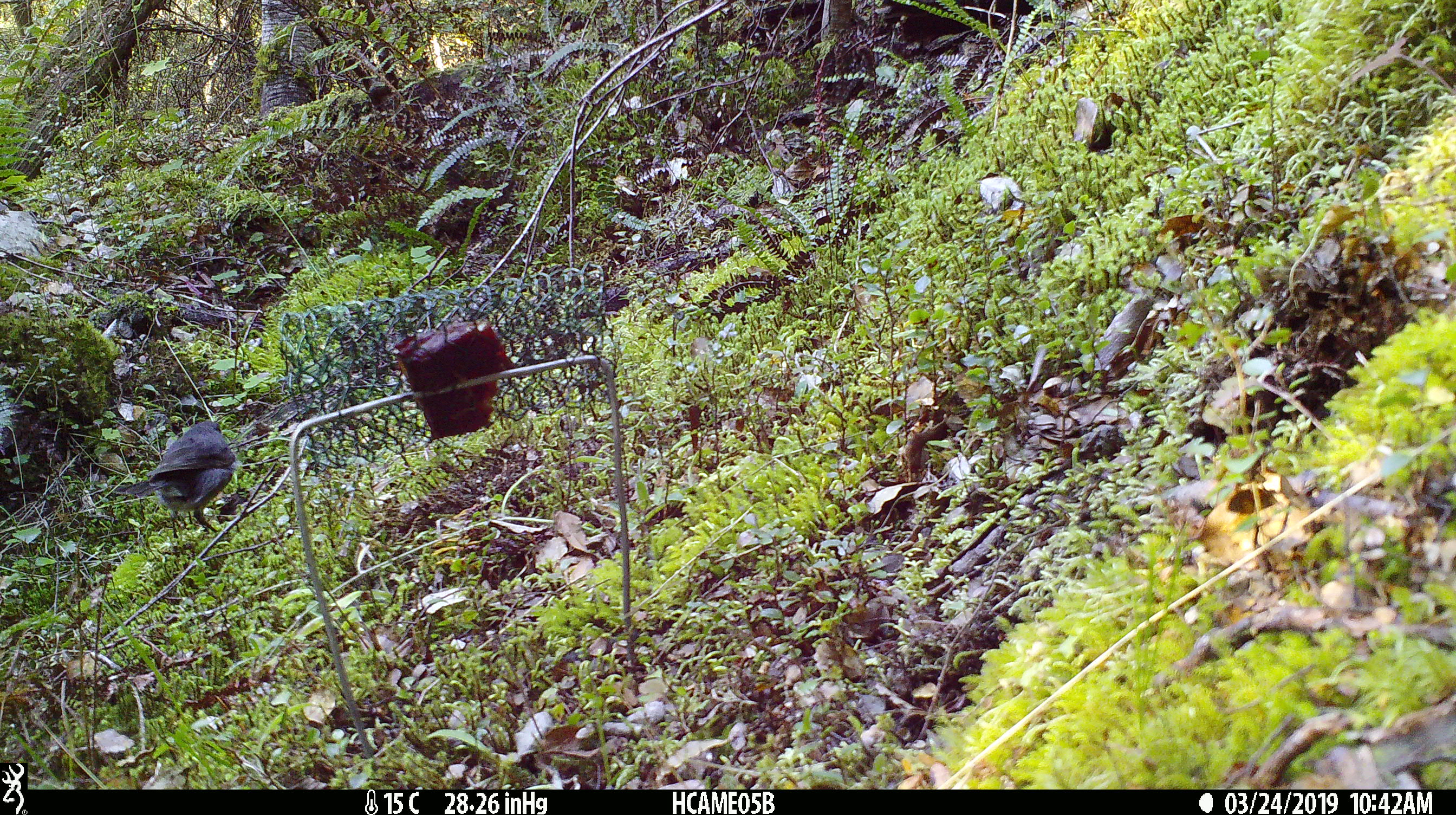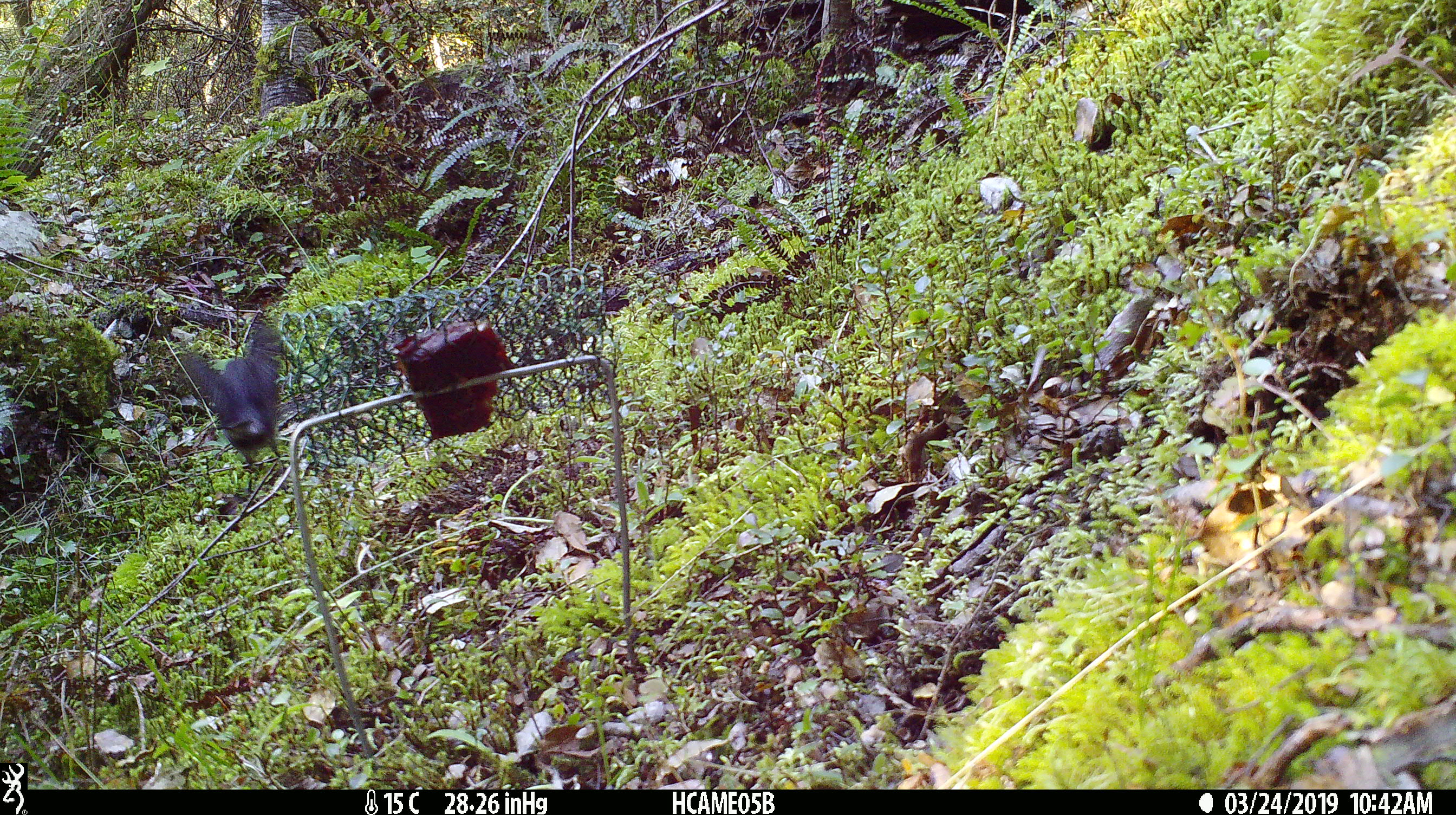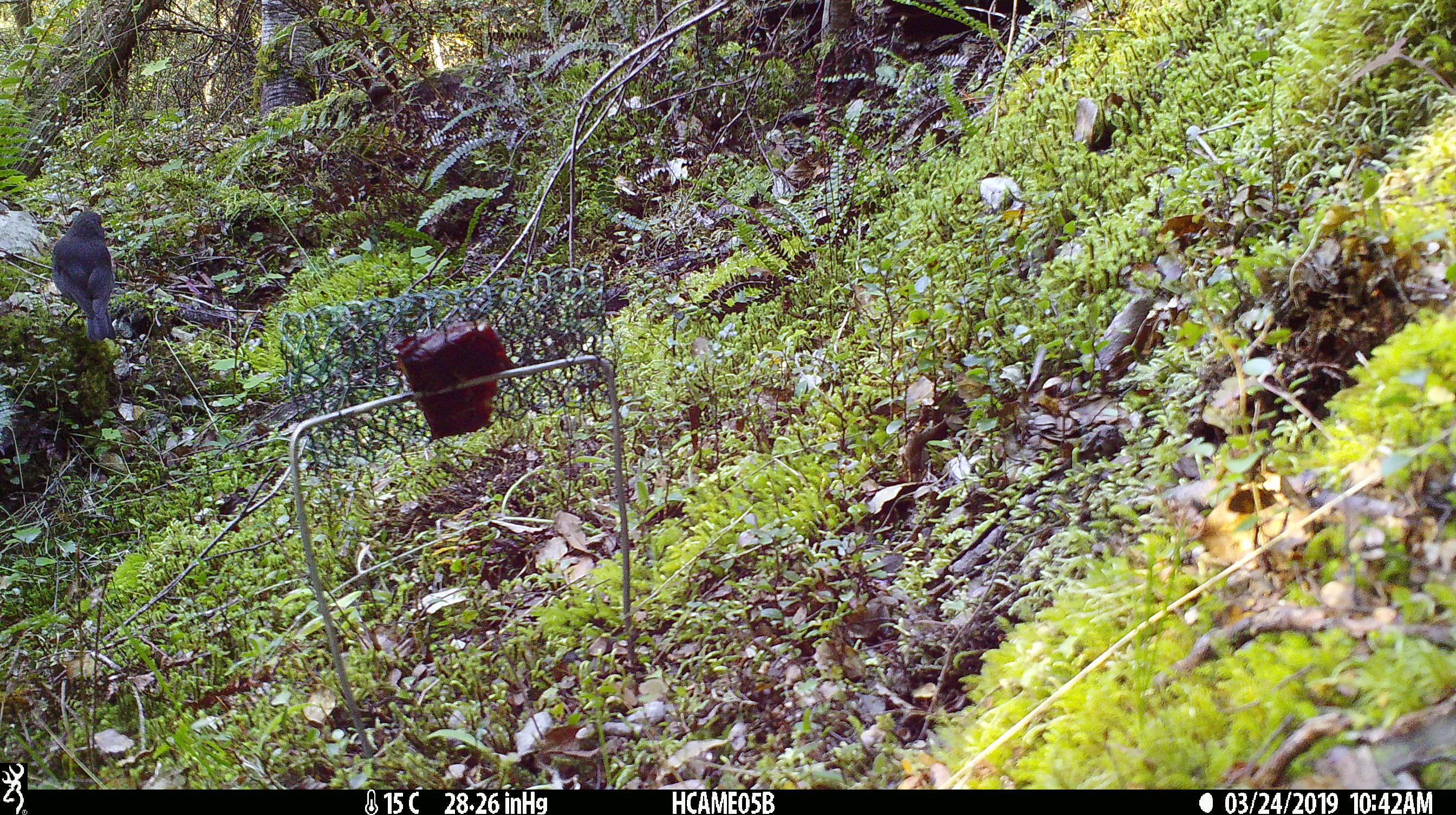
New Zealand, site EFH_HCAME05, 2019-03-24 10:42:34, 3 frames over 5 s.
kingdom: Animalia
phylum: Chordata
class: Aves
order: Passeriformes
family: Petroicidae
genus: Petroica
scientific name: Petroica australis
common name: new zealand robin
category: robin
Robin (new zealand robin) (Petroica australis).